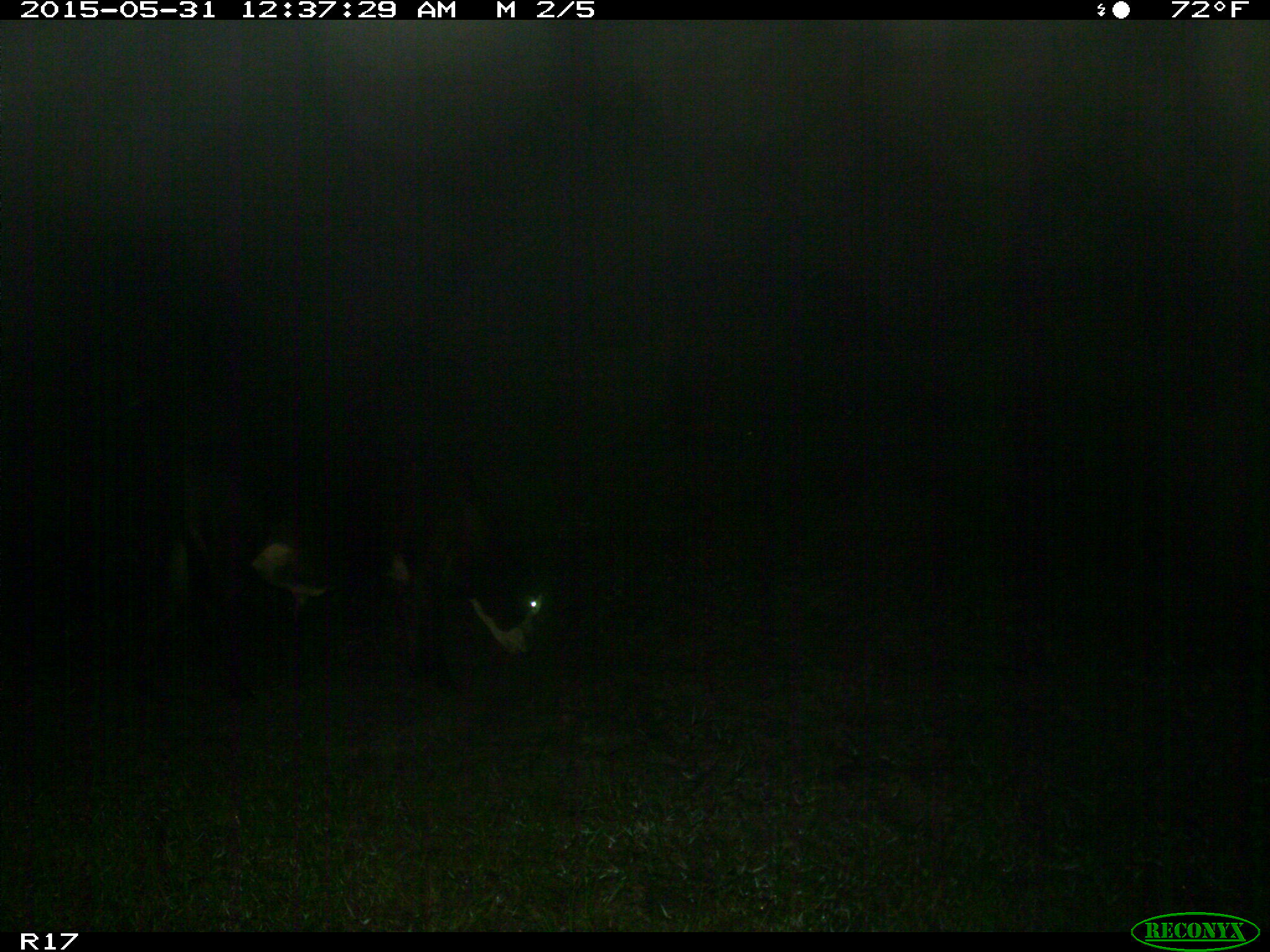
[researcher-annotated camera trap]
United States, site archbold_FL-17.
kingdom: Animalia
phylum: Chordata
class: Mammalia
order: Artiodactyla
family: Bovidae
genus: Bos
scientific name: Bos taurus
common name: domestic cow